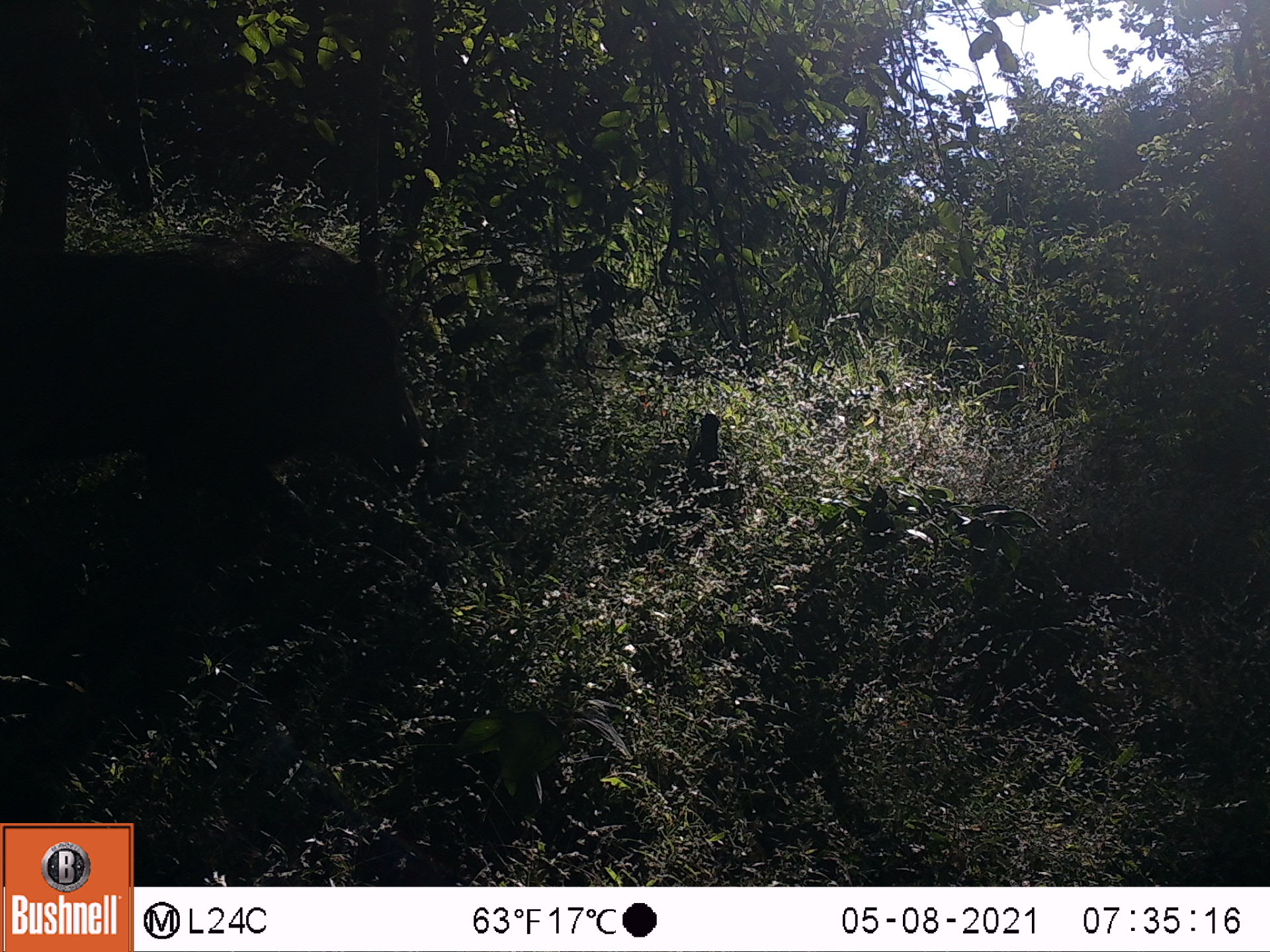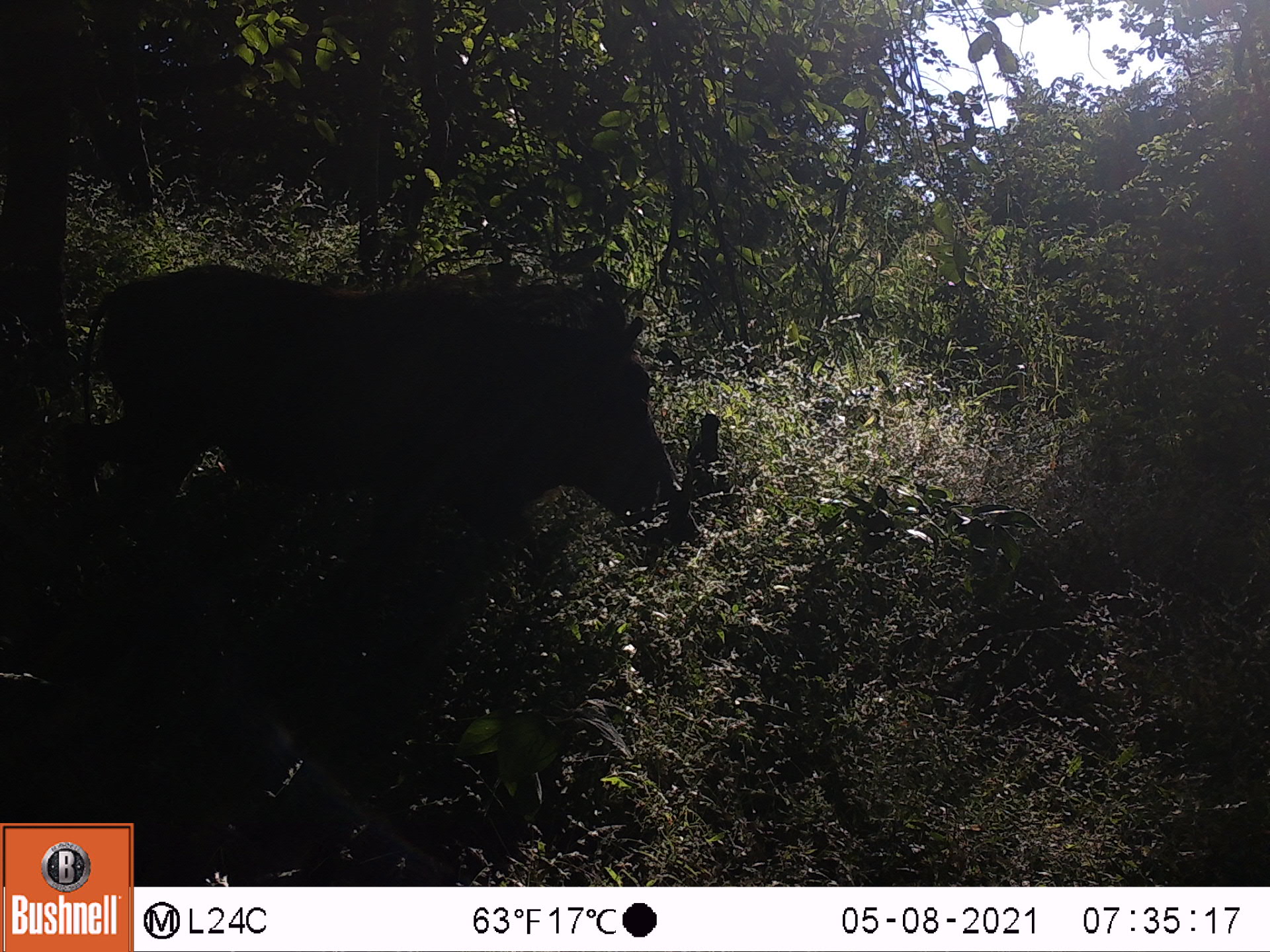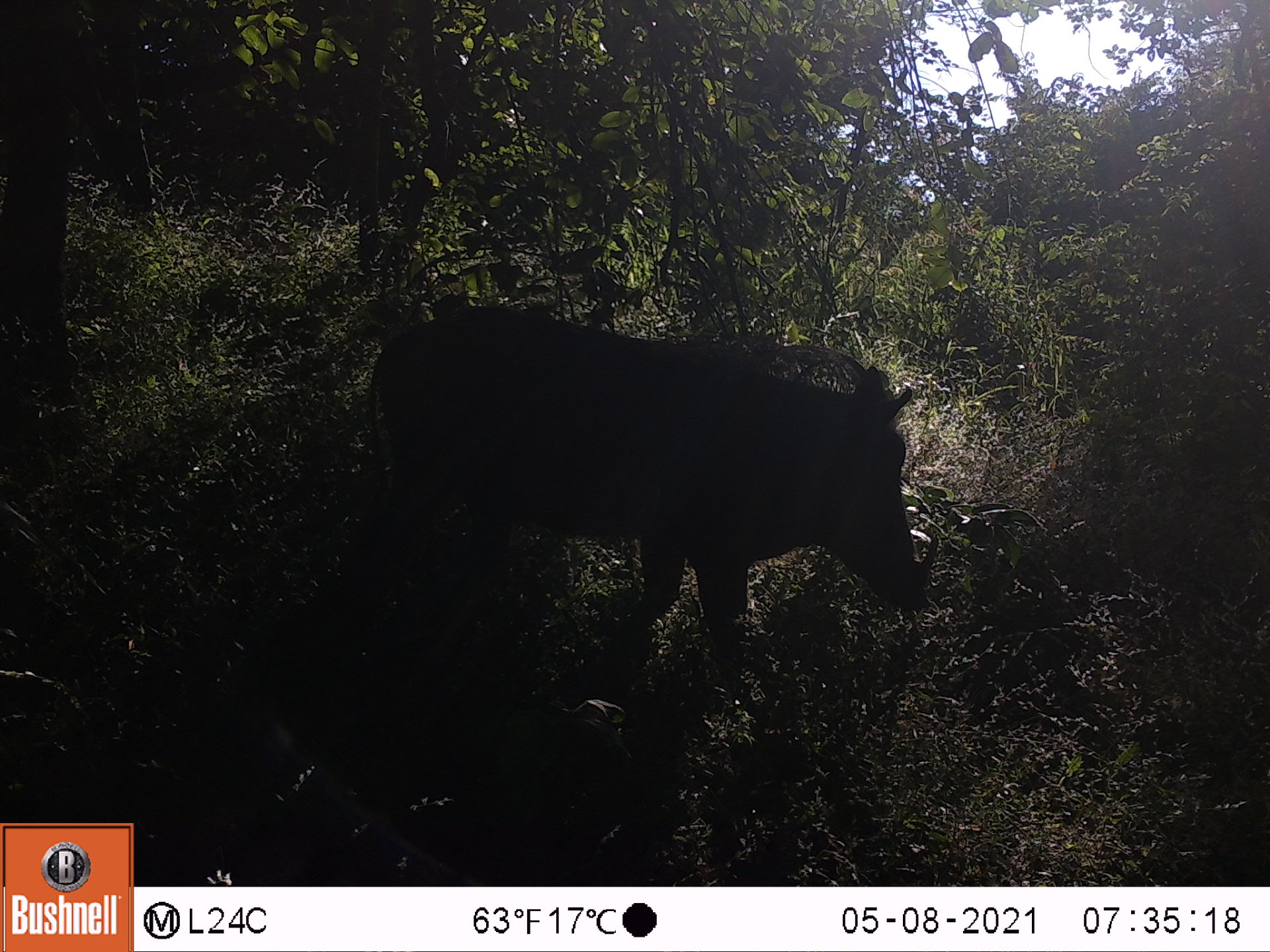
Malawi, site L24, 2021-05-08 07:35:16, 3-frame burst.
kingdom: Animalia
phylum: Chordata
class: Mammalia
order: Artiodactyla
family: Suidae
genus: Phacochoerus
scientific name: Phacochoerus africanus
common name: common warthog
Common warthog (Phacochoerus africanus), count 1.